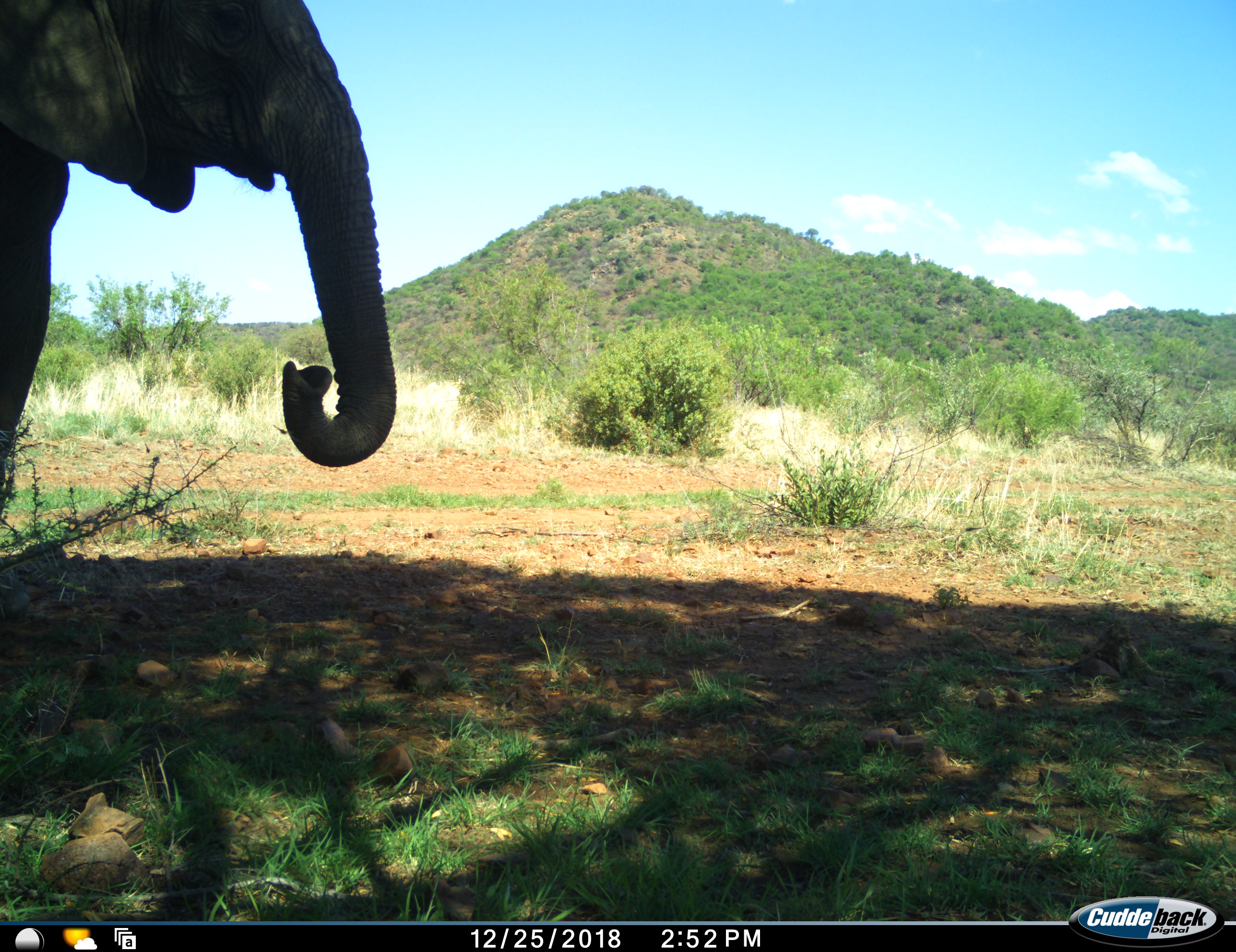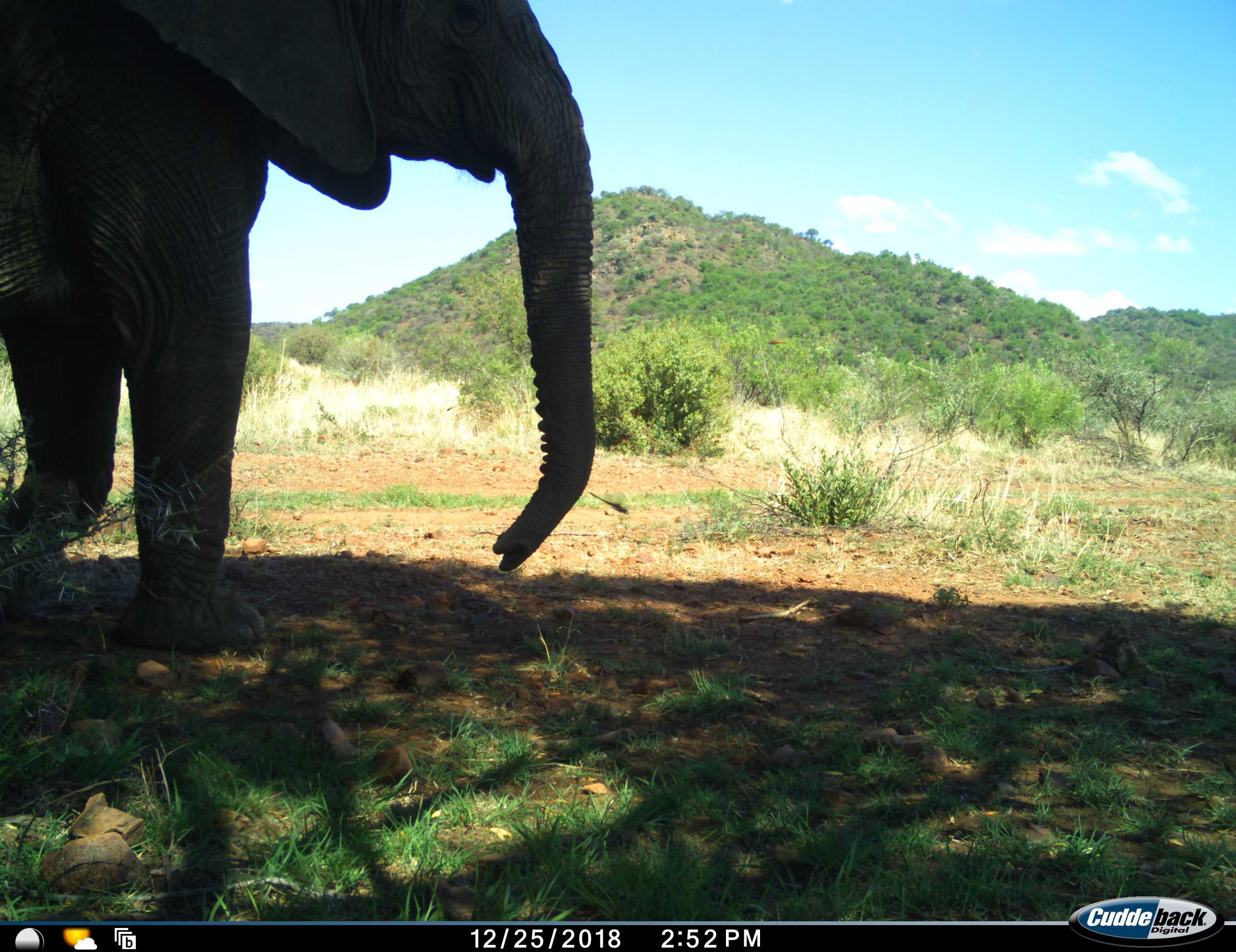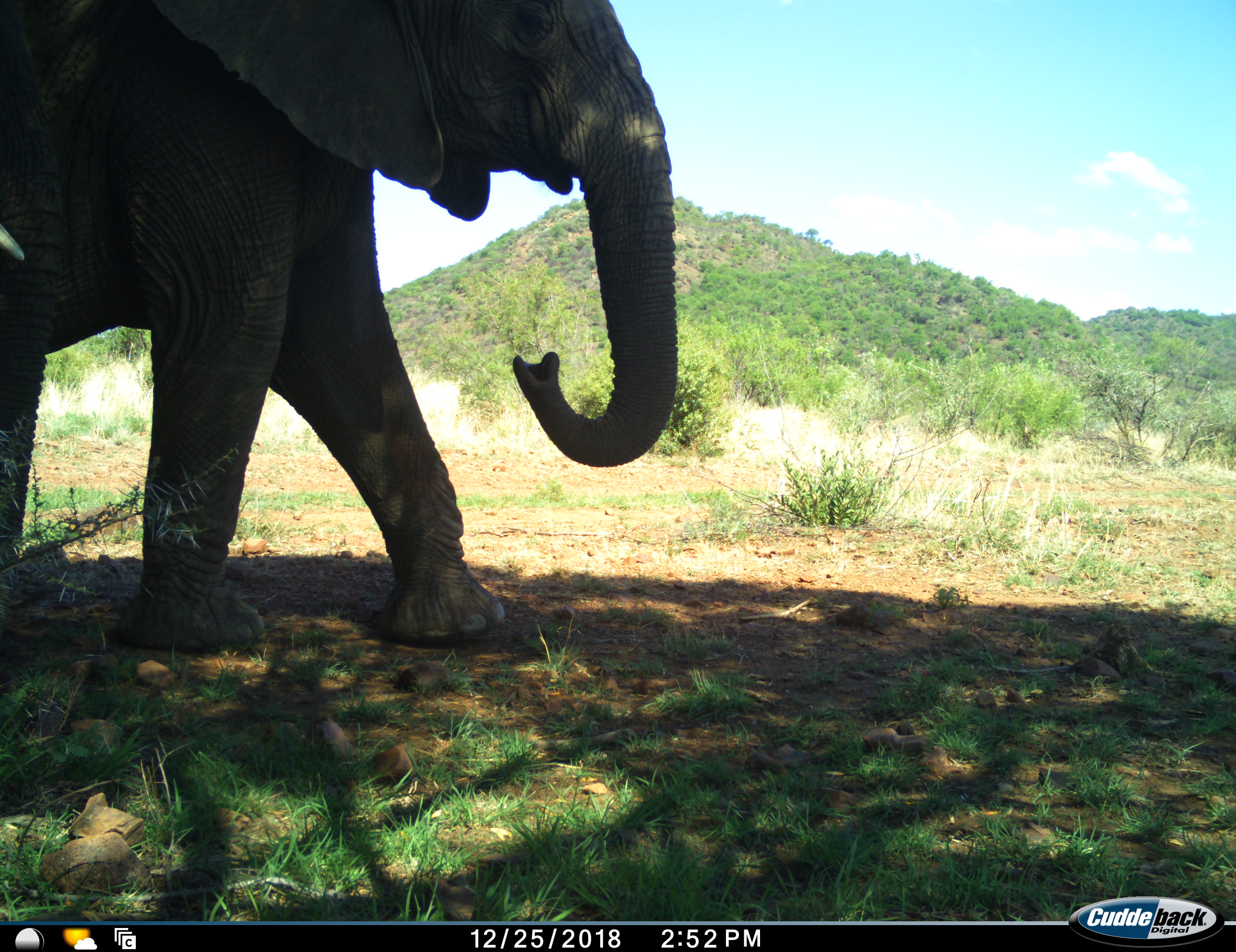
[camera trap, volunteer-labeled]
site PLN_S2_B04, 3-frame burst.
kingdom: Animalia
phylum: Chordata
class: Mammalia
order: Proboscidea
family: Elephantidae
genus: Loxodonta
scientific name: Loxodonta africana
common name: african bush elephant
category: elephant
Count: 1.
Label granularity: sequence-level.